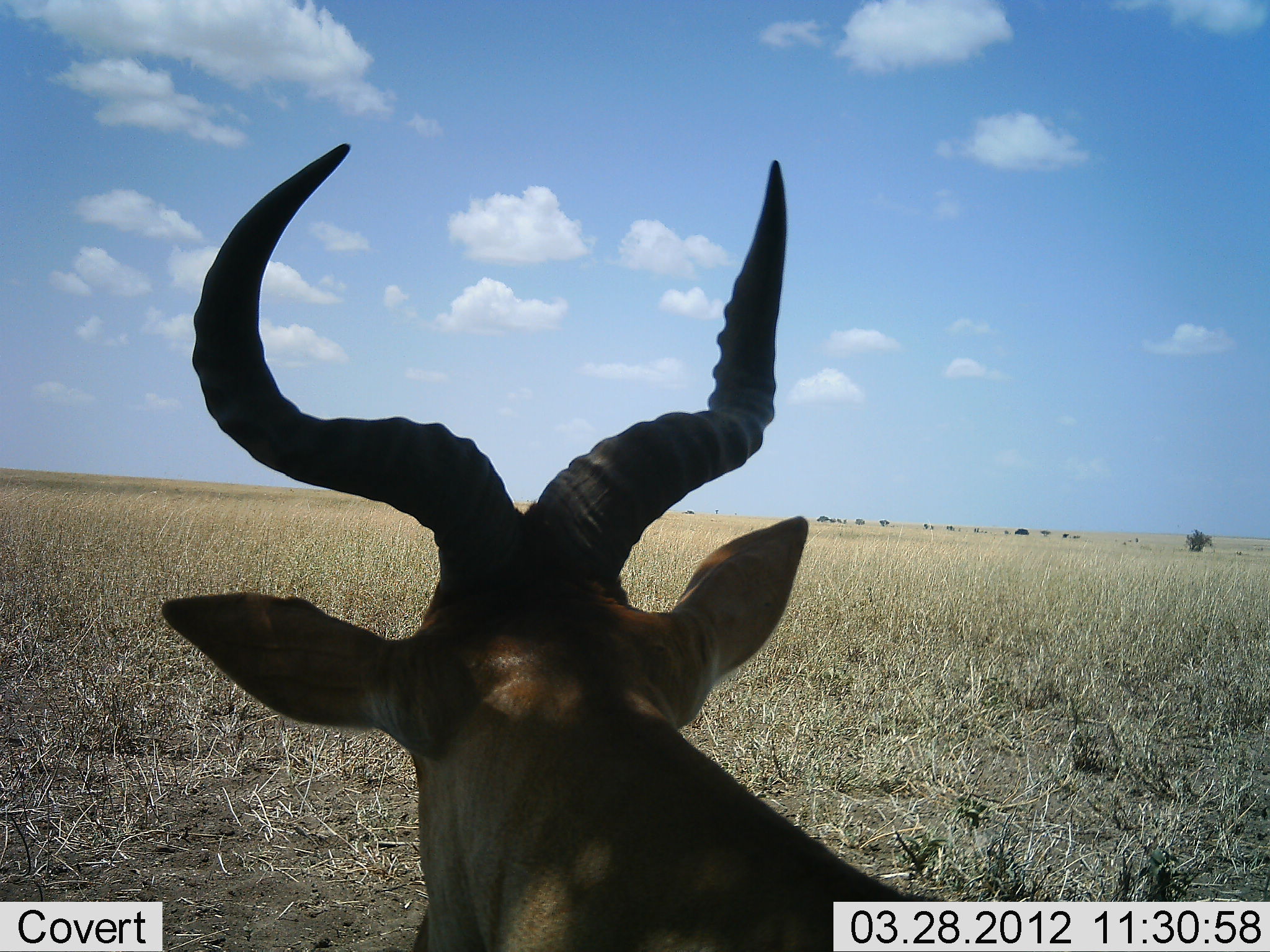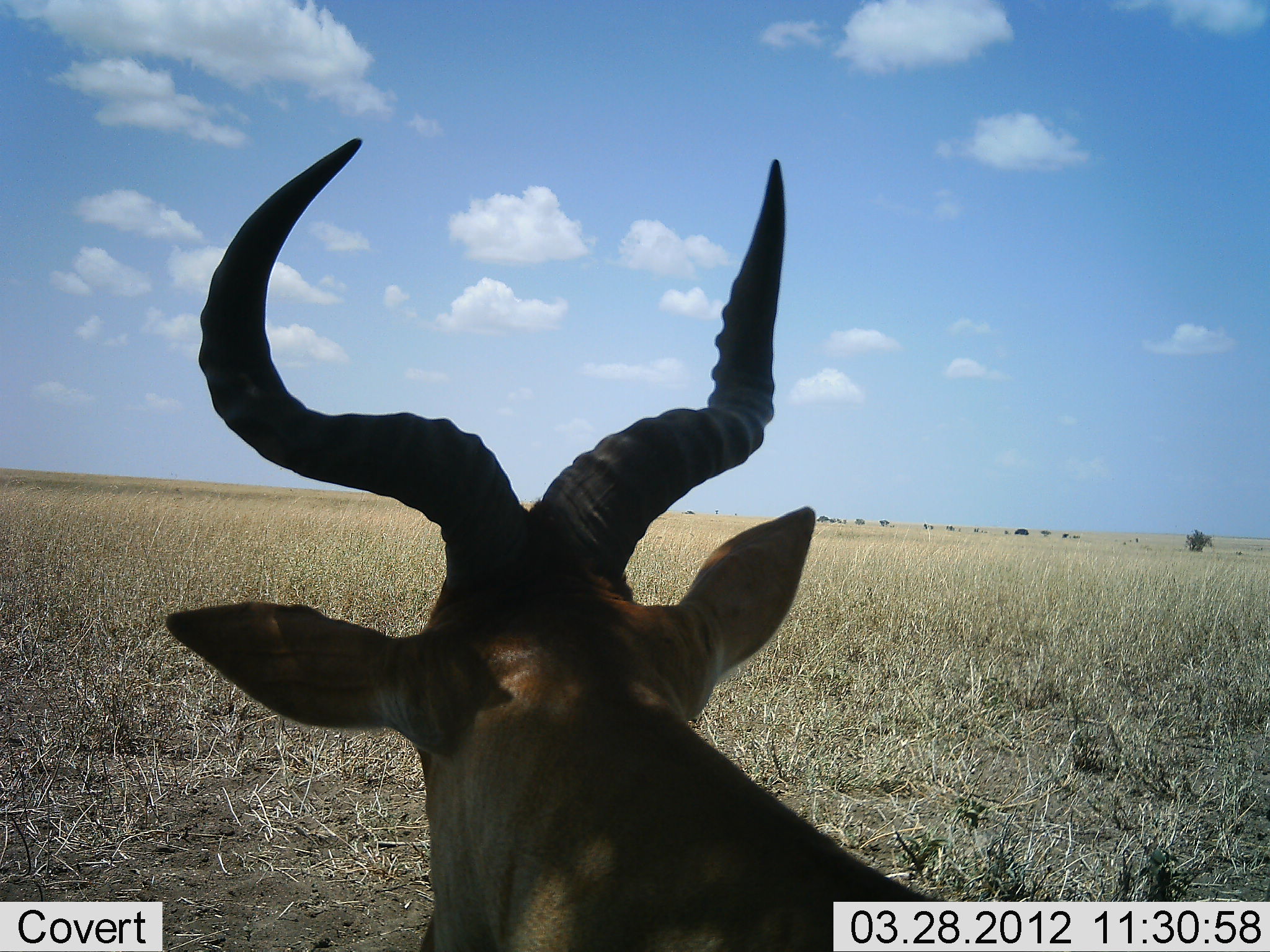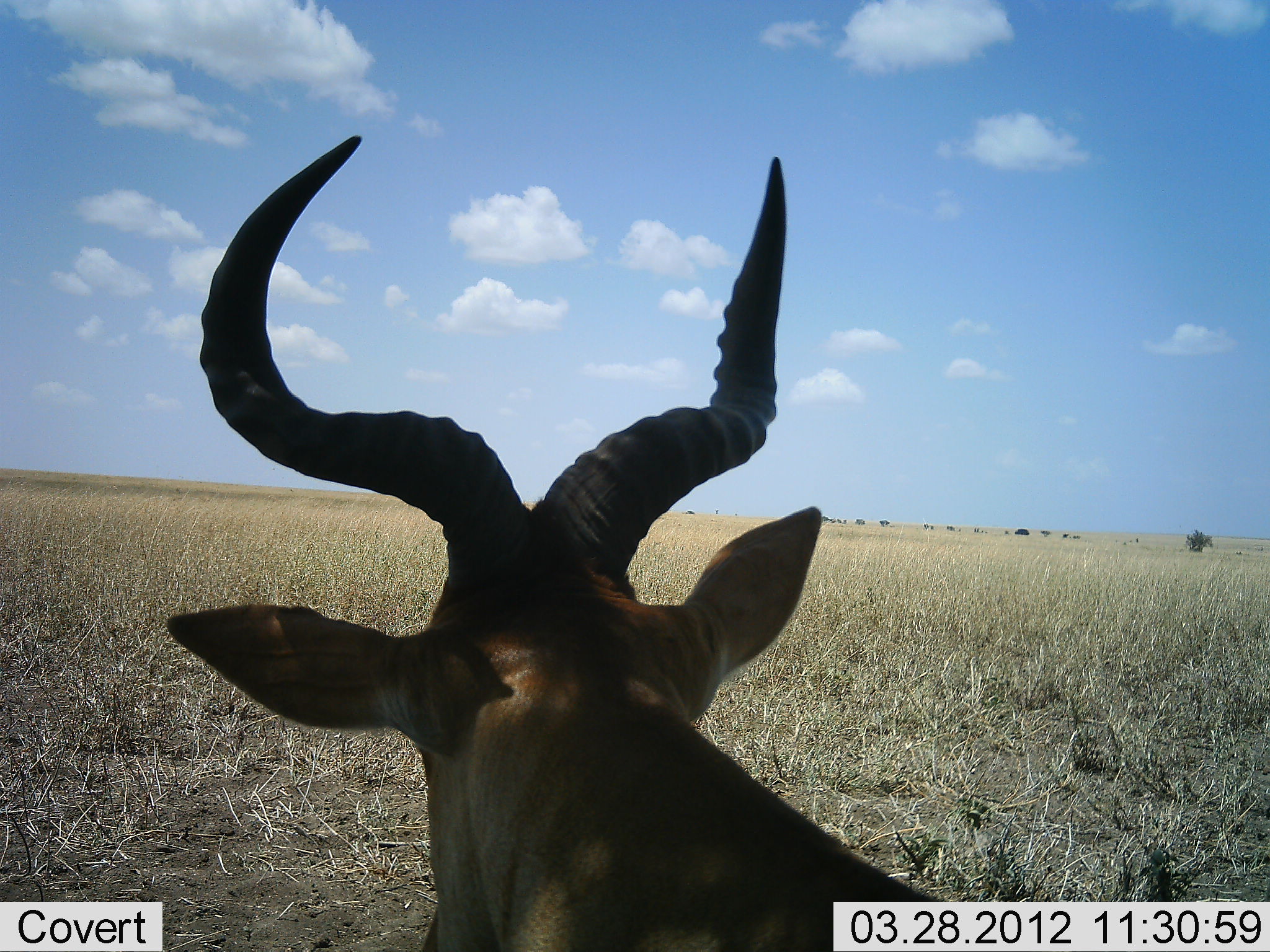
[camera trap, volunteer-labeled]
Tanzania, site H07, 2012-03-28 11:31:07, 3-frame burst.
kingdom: Animalia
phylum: Chordata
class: Mammalia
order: Artiodactyla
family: Bovidae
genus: Alcelaphus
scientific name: Alcelaphus buselaphus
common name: hartebeest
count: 1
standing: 55%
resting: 45%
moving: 0%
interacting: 0%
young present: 0%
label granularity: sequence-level